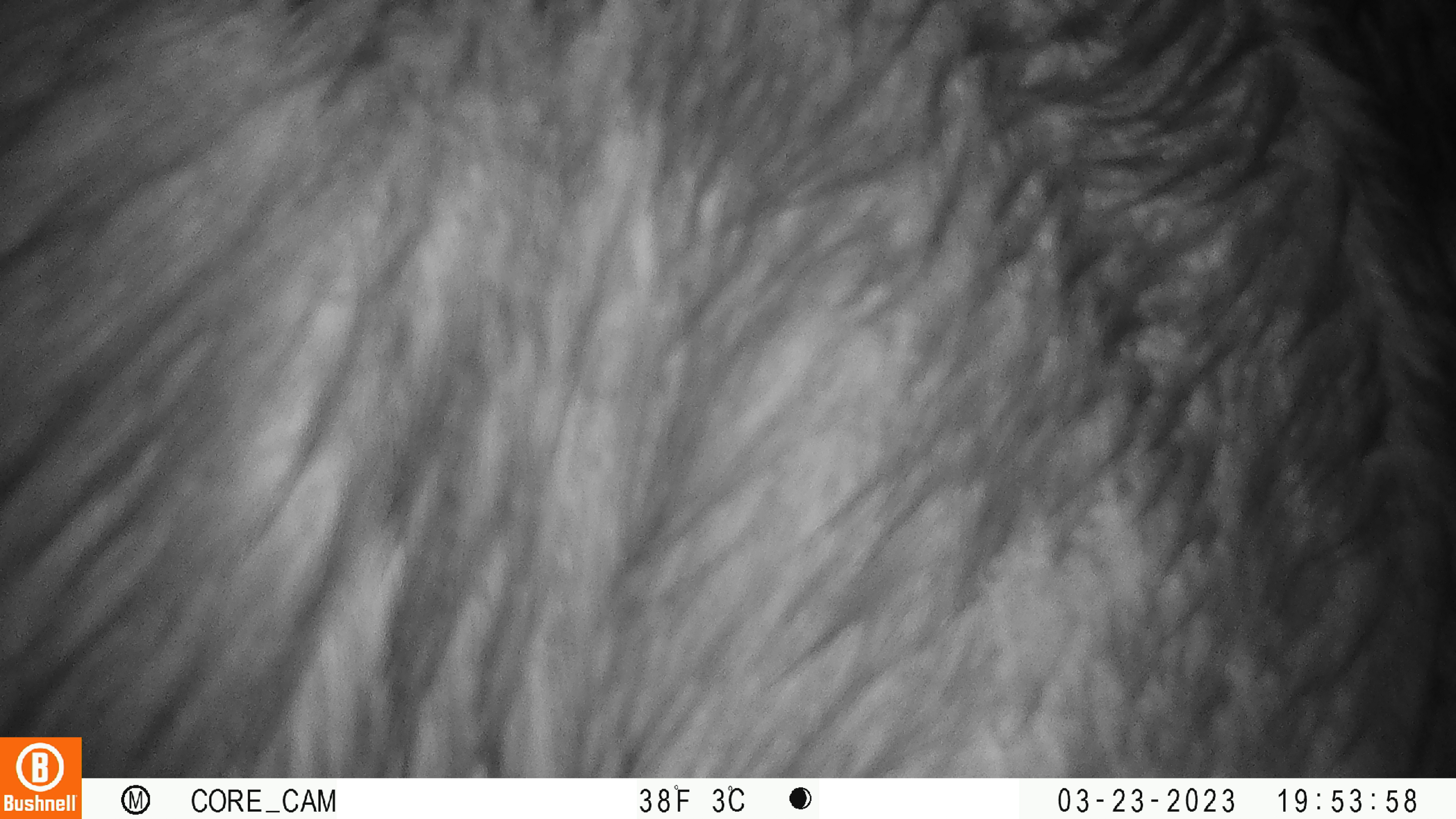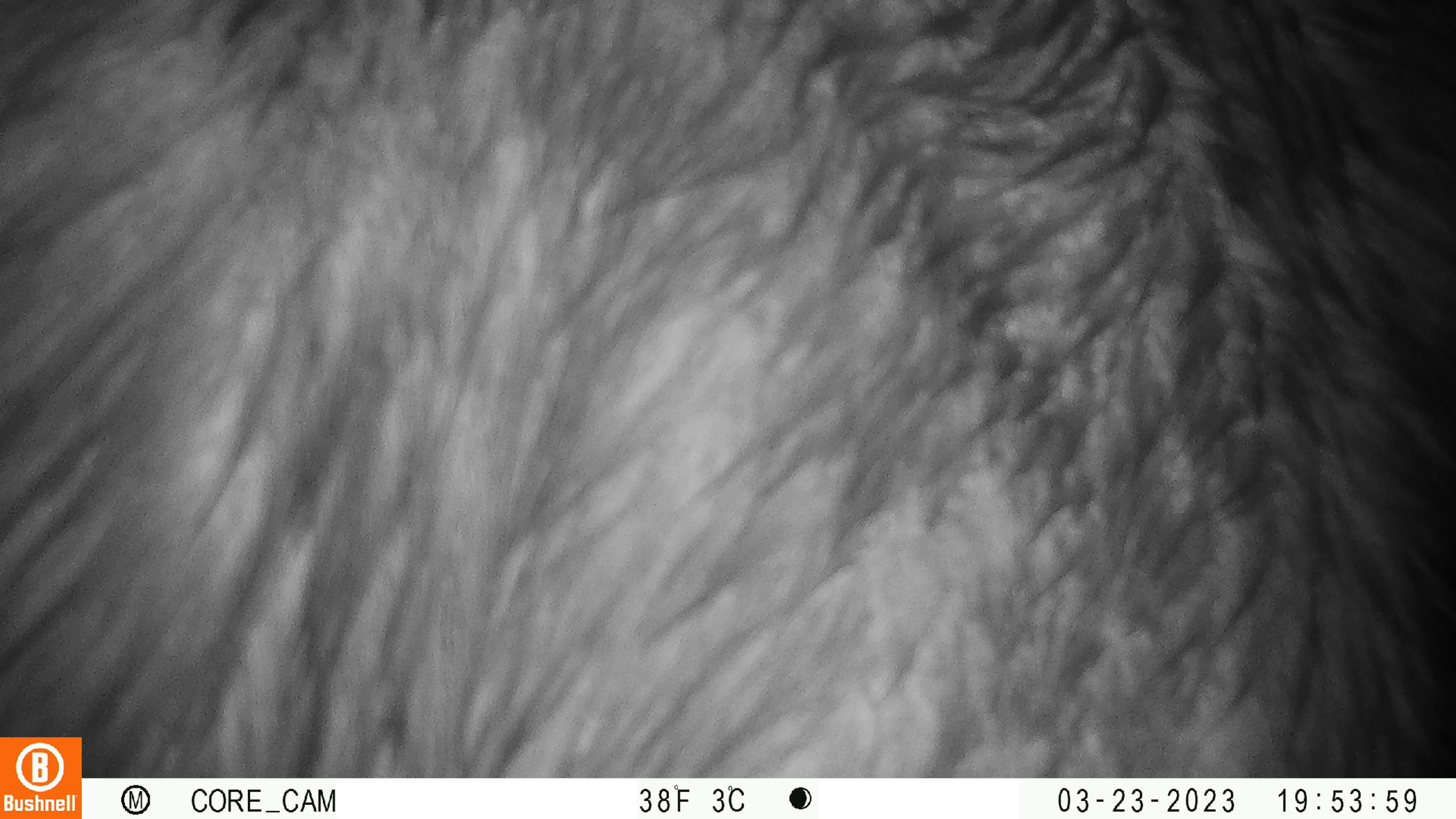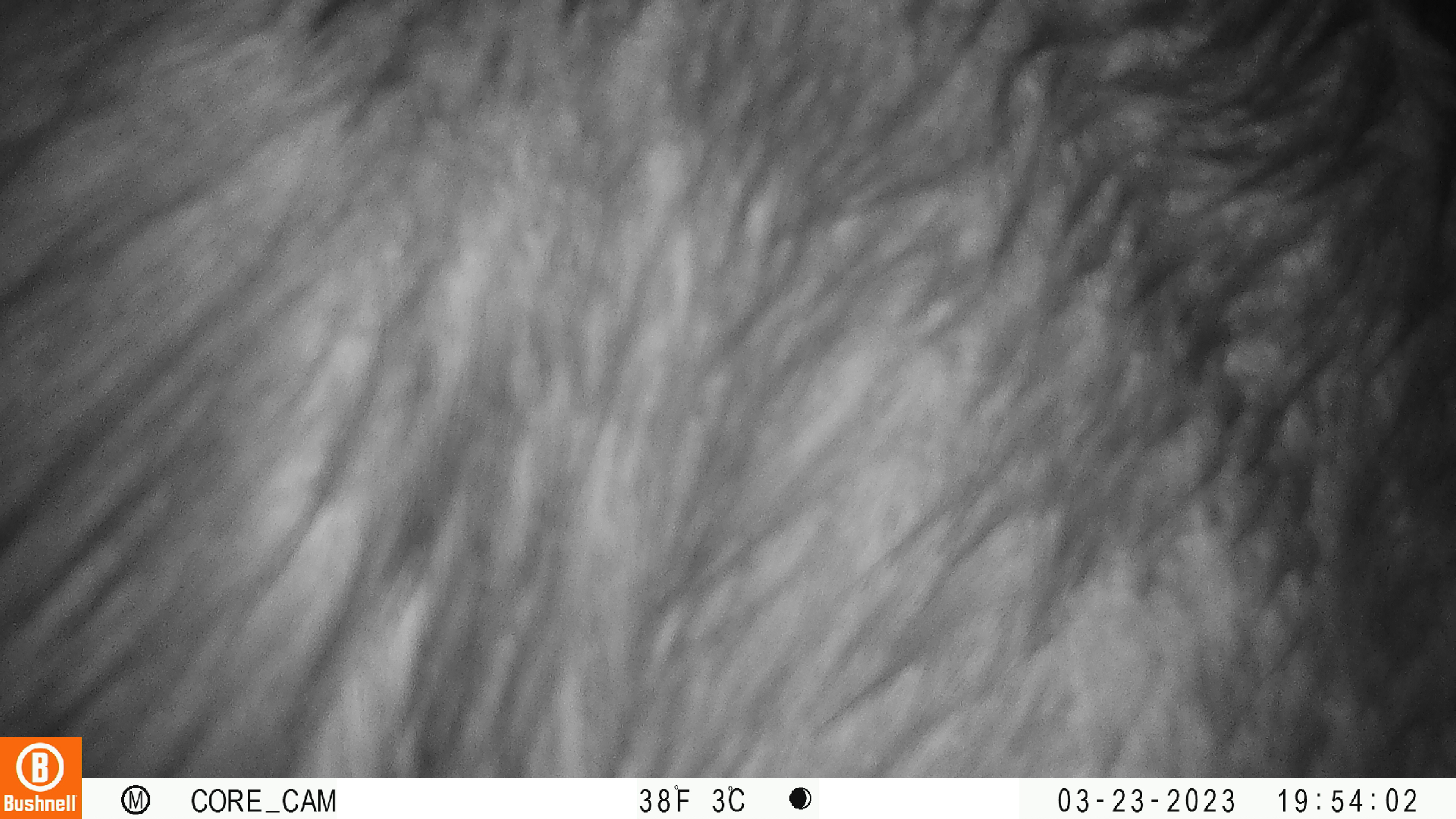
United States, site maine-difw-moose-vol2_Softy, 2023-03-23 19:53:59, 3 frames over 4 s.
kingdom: Animalia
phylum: Chordata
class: Mammalia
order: Artiodactyla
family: Cervidae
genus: Alces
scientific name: Alces alces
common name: moose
Moose (Alces alces).